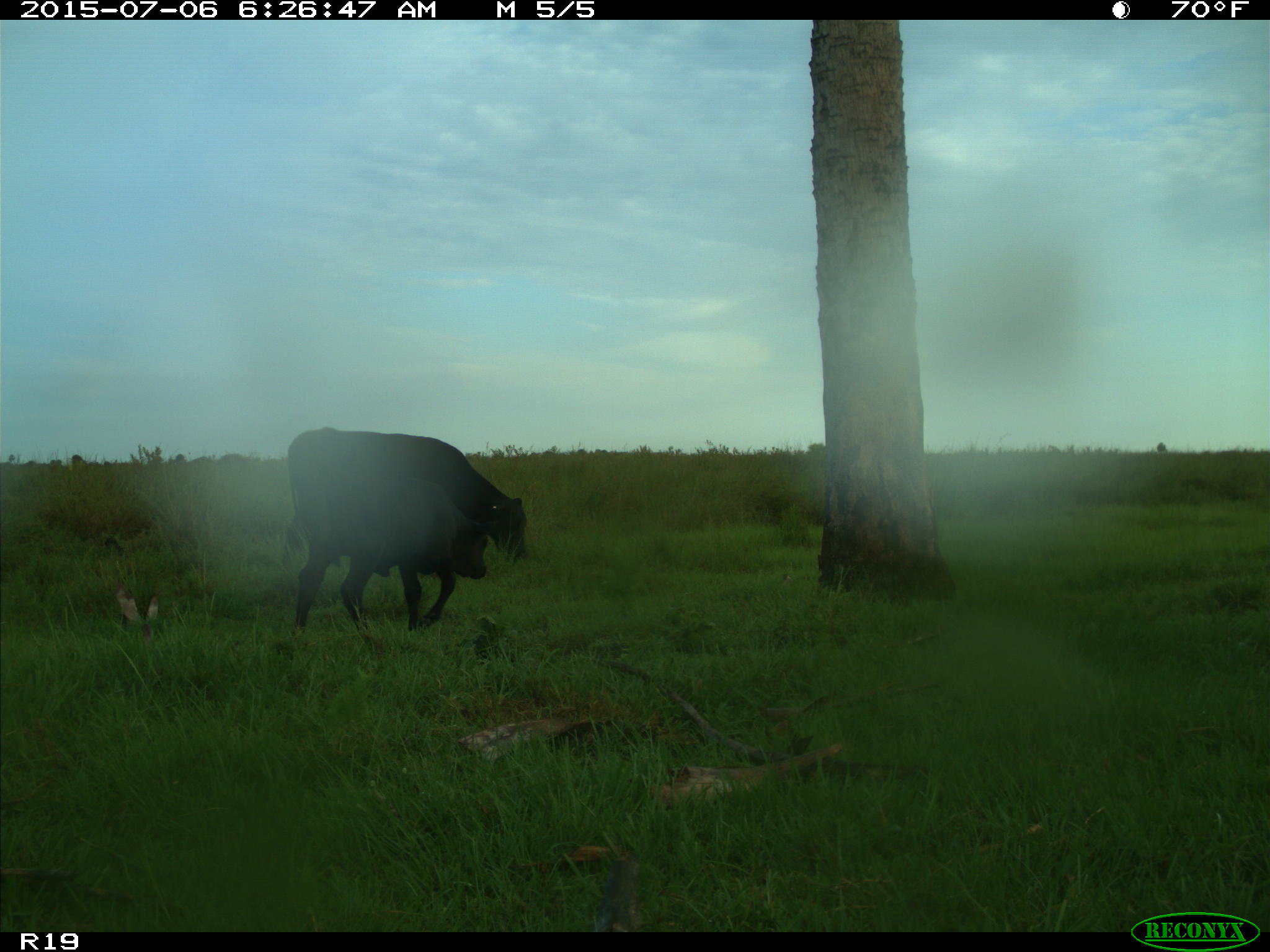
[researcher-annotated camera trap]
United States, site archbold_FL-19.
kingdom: Animalia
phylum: Chordata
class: Mammalia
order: Artiodactyla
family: Bovidae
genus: Bos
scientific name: Bos taurus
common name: domestic cow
Bos taurus (domestic cow).